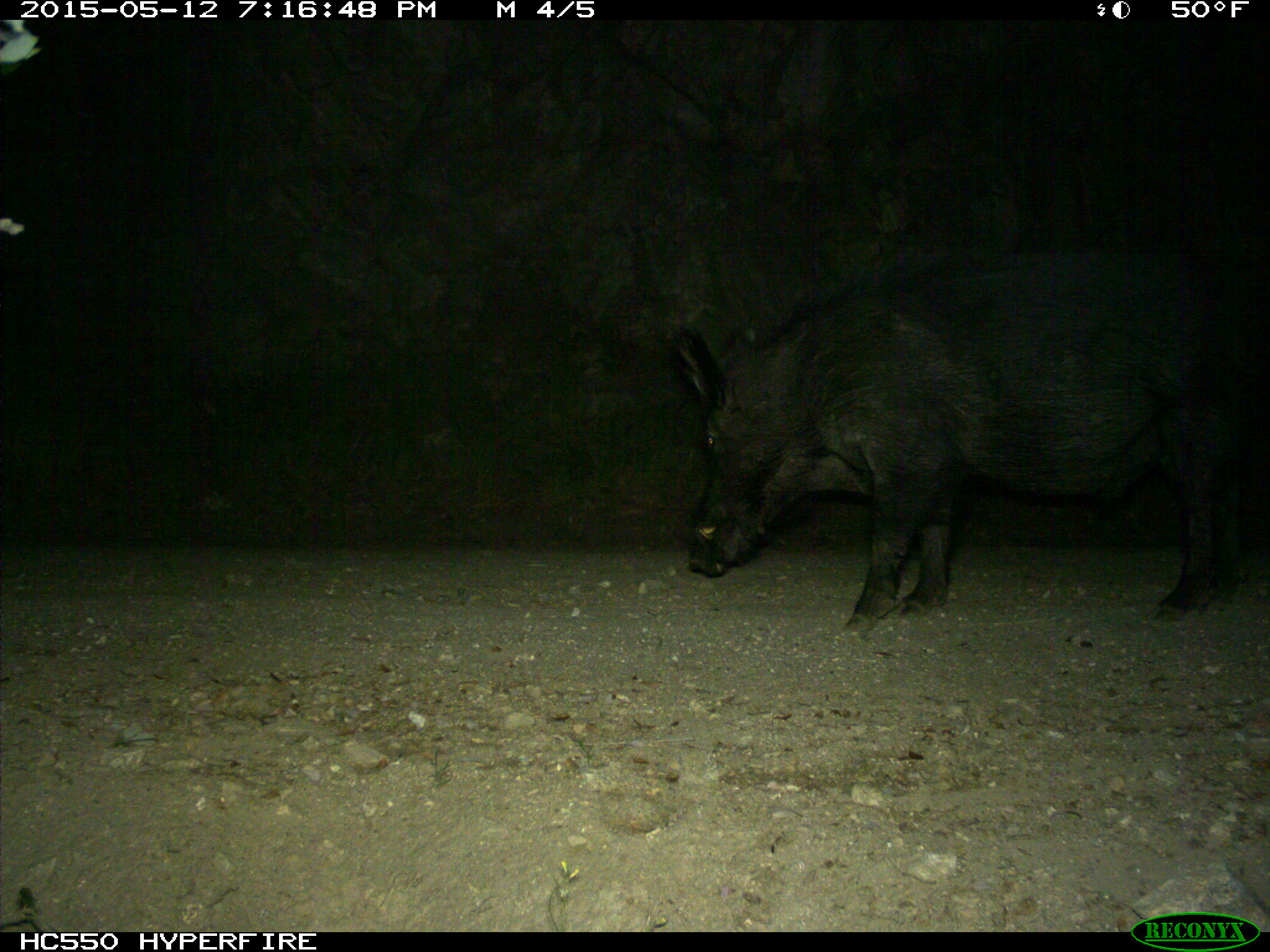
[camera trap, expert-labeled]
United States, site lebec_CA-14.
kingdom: Animalia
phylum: Chordata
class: Mammalia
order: Artiodactyla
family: Suidae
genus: Sus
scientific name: Sus scrofa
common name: wild boar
Sus scrofa (wild boar).